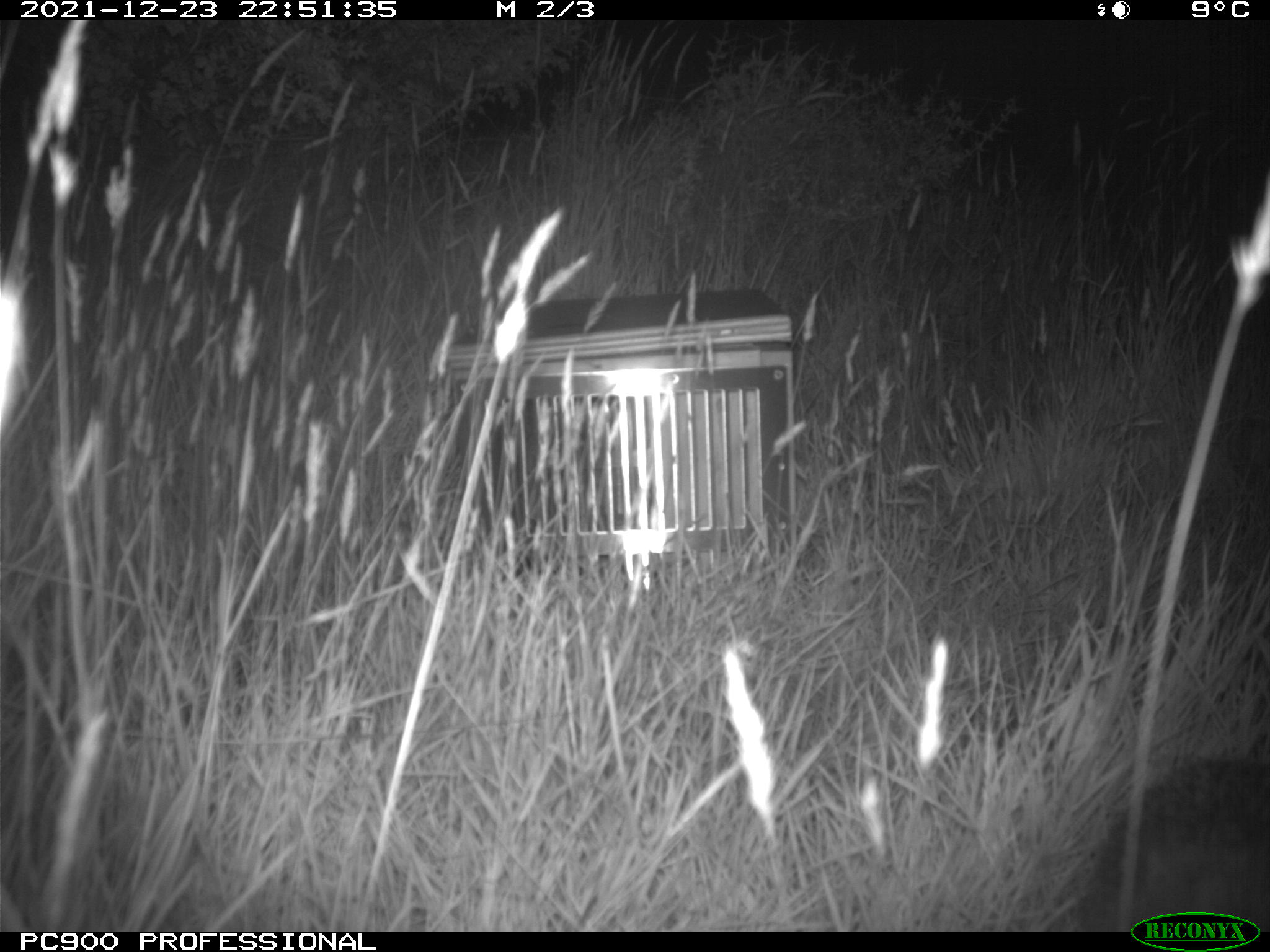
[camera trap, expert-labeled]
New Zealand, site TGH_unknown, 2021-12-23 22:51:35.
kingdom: Animalia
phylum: Chordata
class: Mammalia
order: Eulipotyphla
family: Erinaceidae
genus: Erinaceus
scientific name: Erinaceus europaeus europaeus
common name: european hedgehog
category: hedgehog